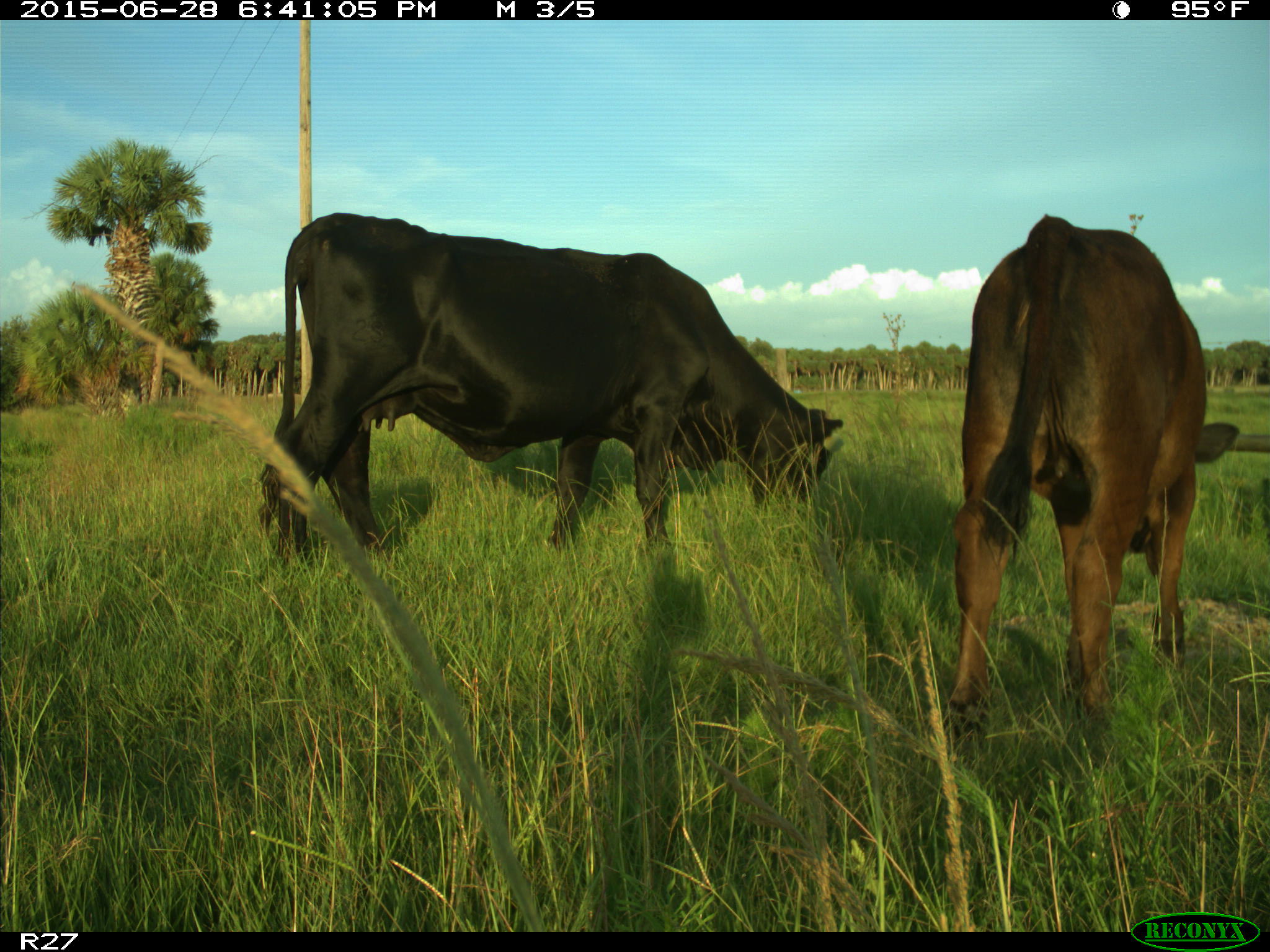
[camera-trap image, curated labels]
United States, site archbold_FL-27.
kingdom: Animalia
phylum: Chordata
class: Mammalia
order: Artiodactyla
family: Bovidae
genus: Bos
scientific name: Bos taurus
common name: domestic cow